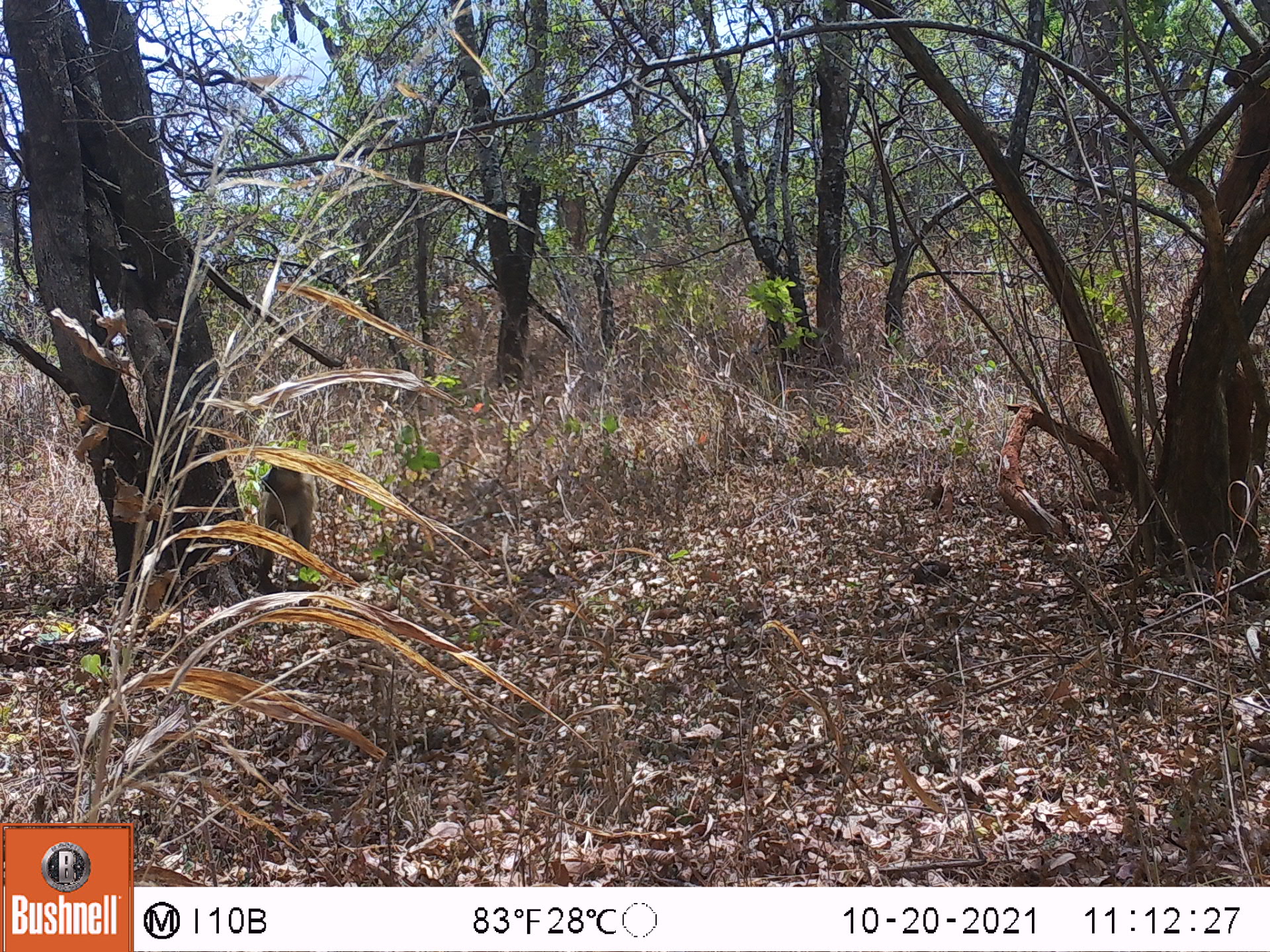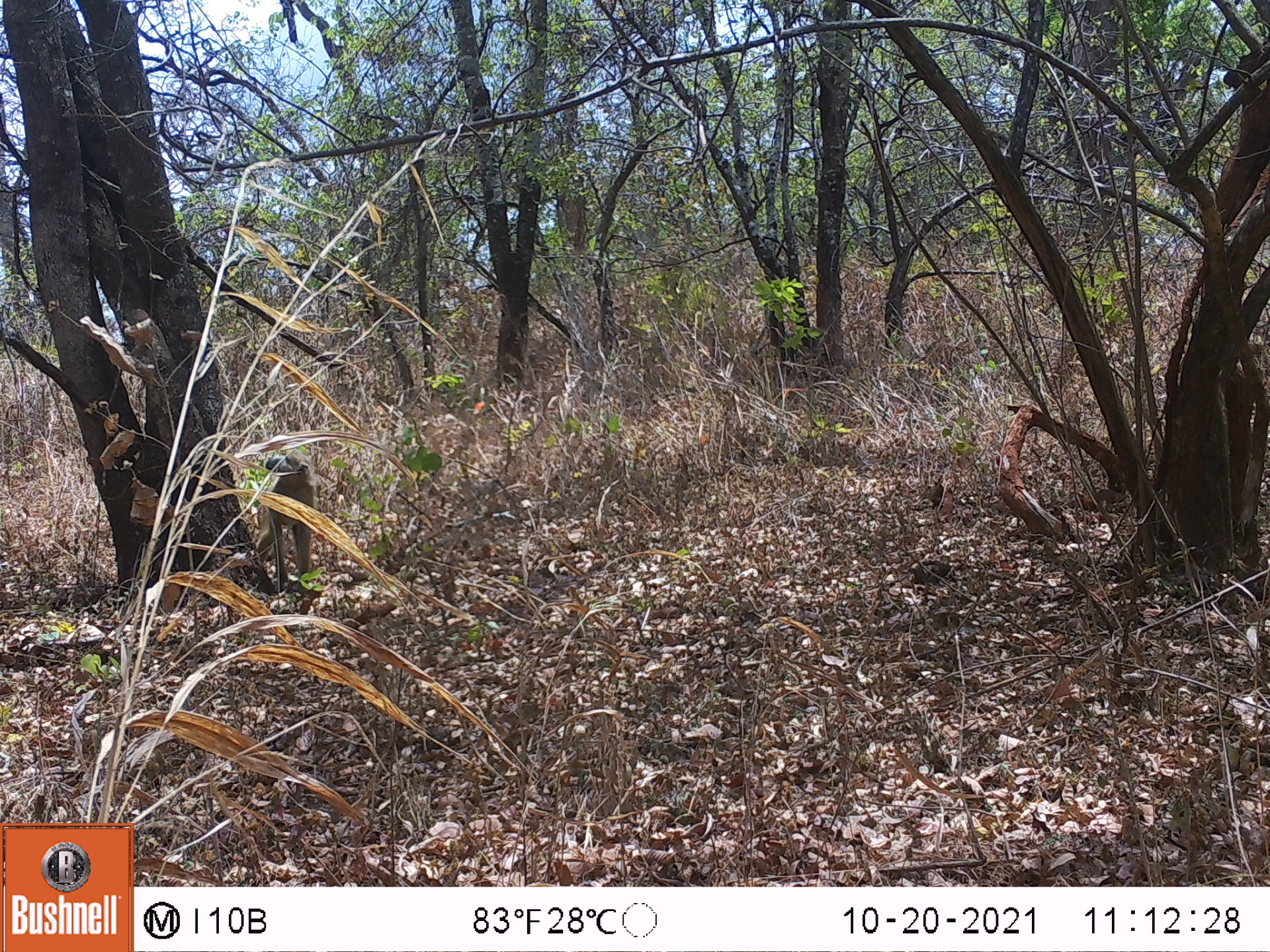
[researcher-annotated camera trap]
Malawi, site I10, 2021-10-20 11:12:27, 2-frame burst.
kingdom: Animalia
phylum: Chordata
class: Mammalia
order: Primates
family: Cercopithecidae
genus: Papio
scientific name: Papio cynocephalus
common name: yellow baboon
Yellow baboon (Papio cynocephalus), count 1.